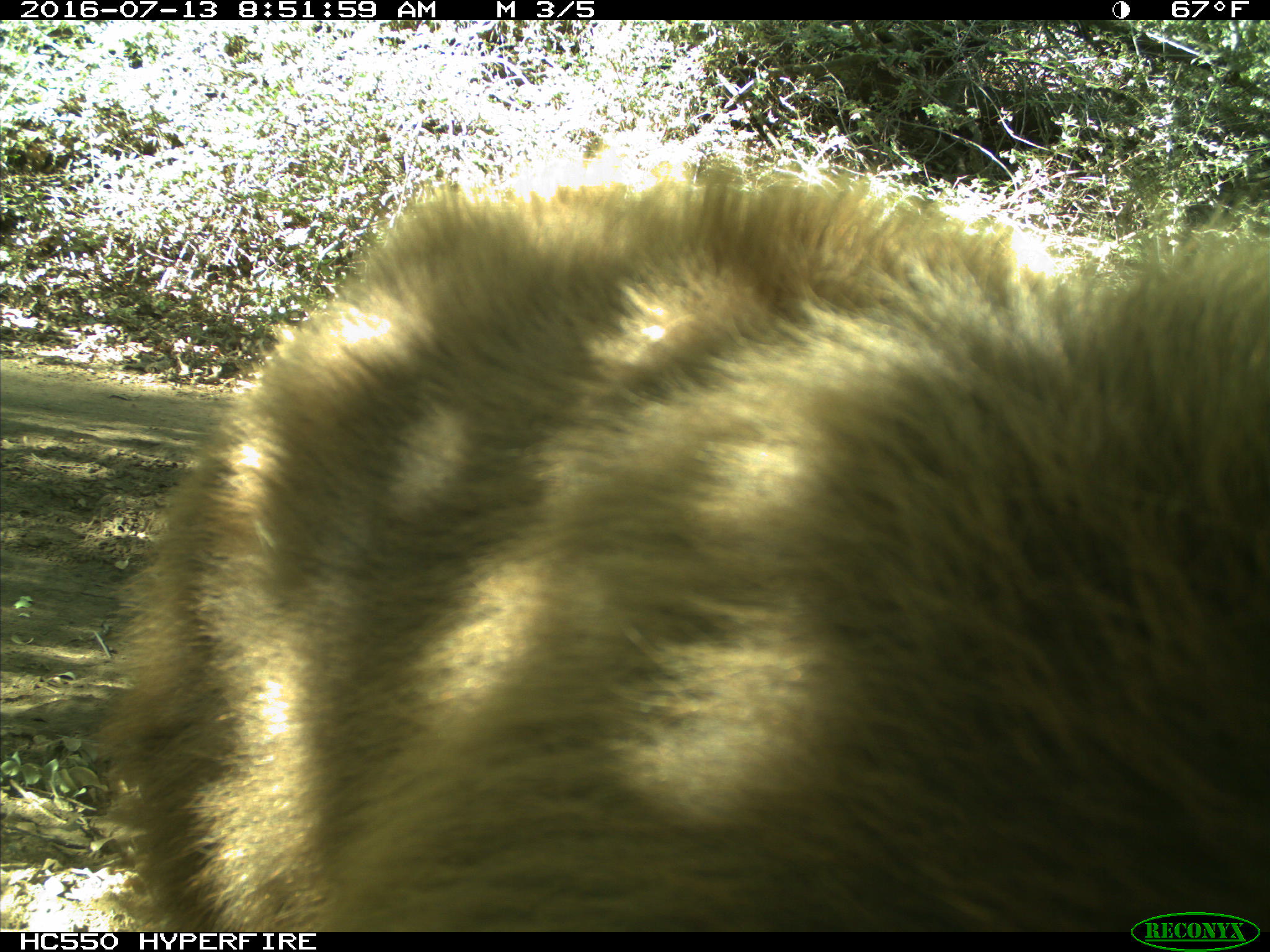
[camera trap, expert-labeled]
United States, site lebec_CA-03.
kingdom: Animalia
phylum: Chordata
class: Mammalia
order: Carnivora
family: Ursidae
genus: Ursus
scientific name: Ursus americanus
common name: american black bear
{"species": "Ursus americanus (american black bear)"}